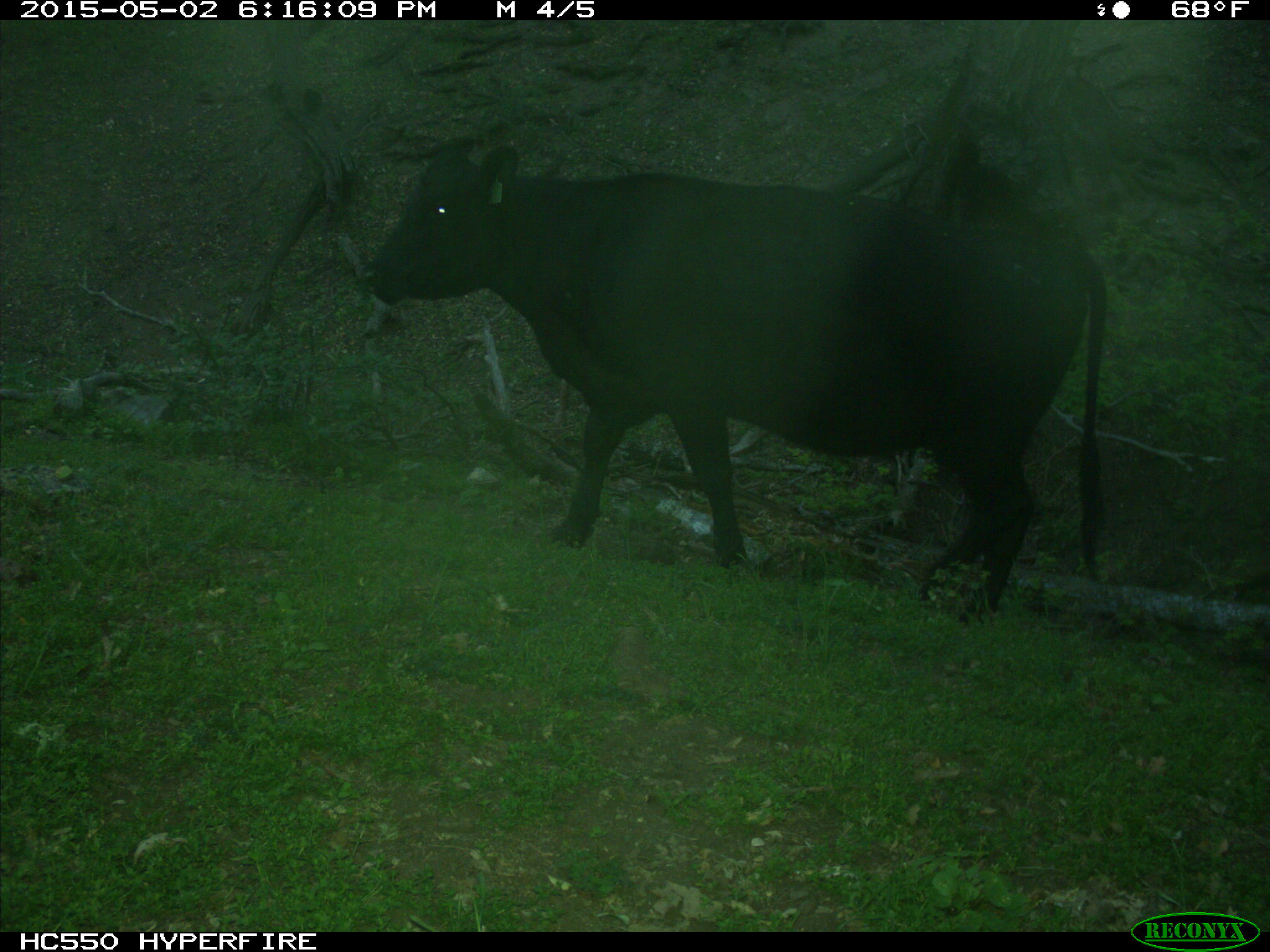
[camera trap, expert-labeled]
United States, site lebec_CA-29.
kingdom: Animalia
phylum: Chordata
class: Mammalia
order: Artiodactyla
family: Bovidae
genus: Bos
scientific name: Bos taurus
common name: domestic cow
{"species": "Bos taurus (domestic cow)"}